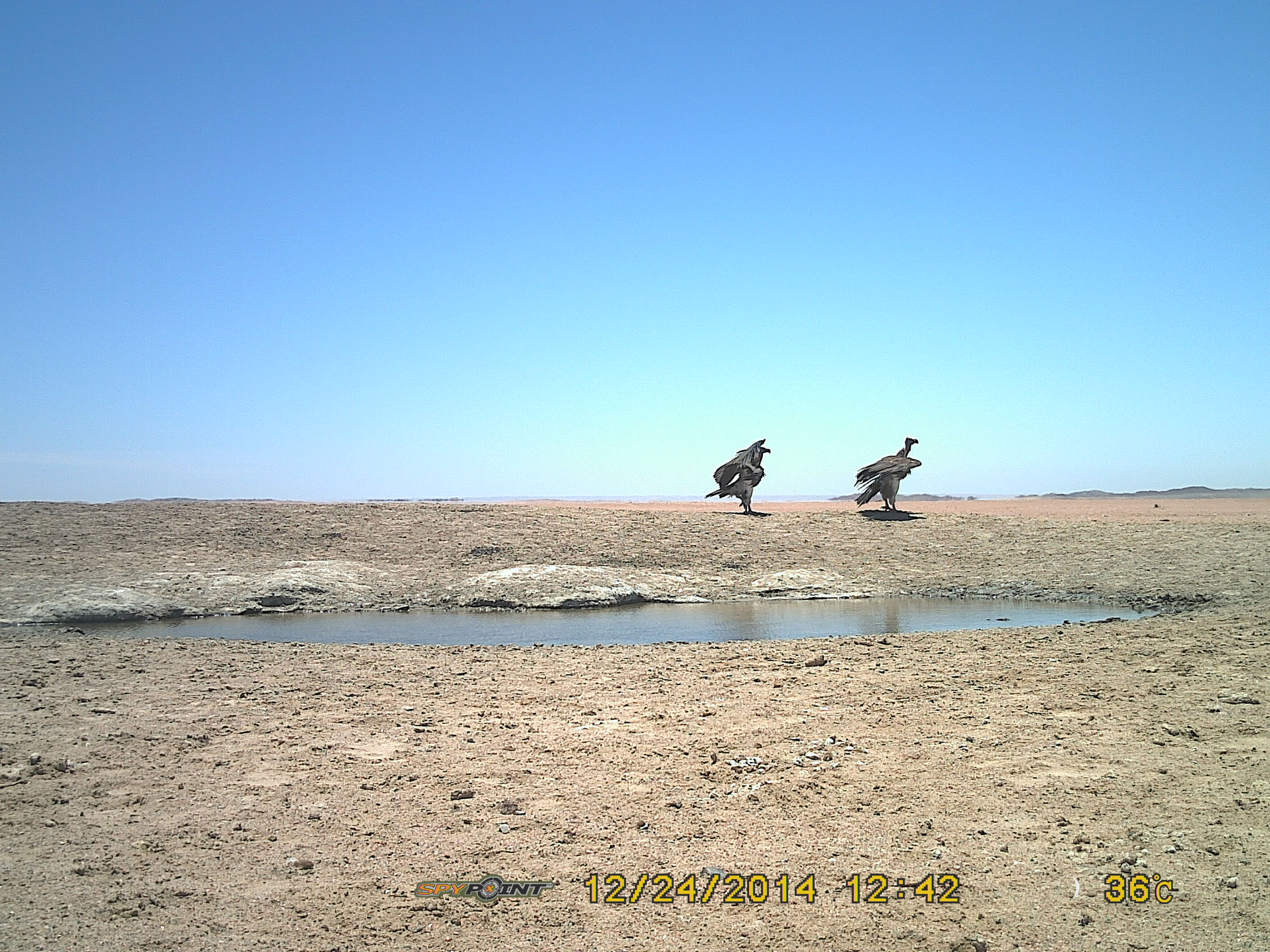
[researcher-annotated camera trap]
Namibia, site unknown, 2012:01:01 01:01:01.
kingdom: Animalia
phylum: Chordata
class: Aves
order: Accipitriformes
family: Accipitridae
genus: Torgos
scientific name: Torgos tracheliotos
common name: lappet-faced vulture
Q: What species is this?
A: Torgos tracheliotos (lappet-faced vulture).